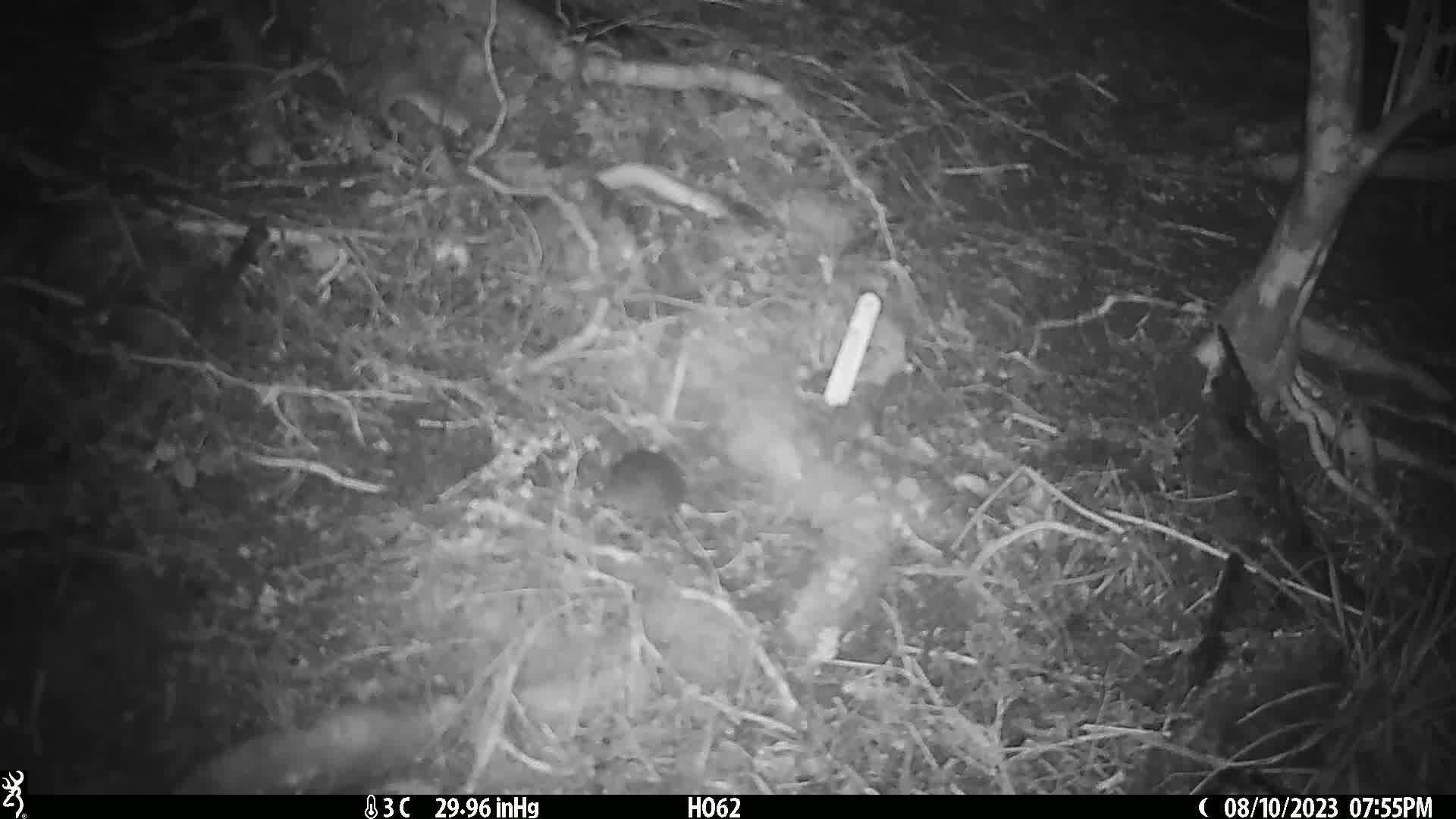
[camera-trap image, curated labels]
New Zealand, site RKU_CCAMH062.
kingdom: Animalia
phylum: Chordata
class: Mammalia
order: Rodentia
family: Muridae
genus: Rattus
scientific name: Rattus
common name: rat